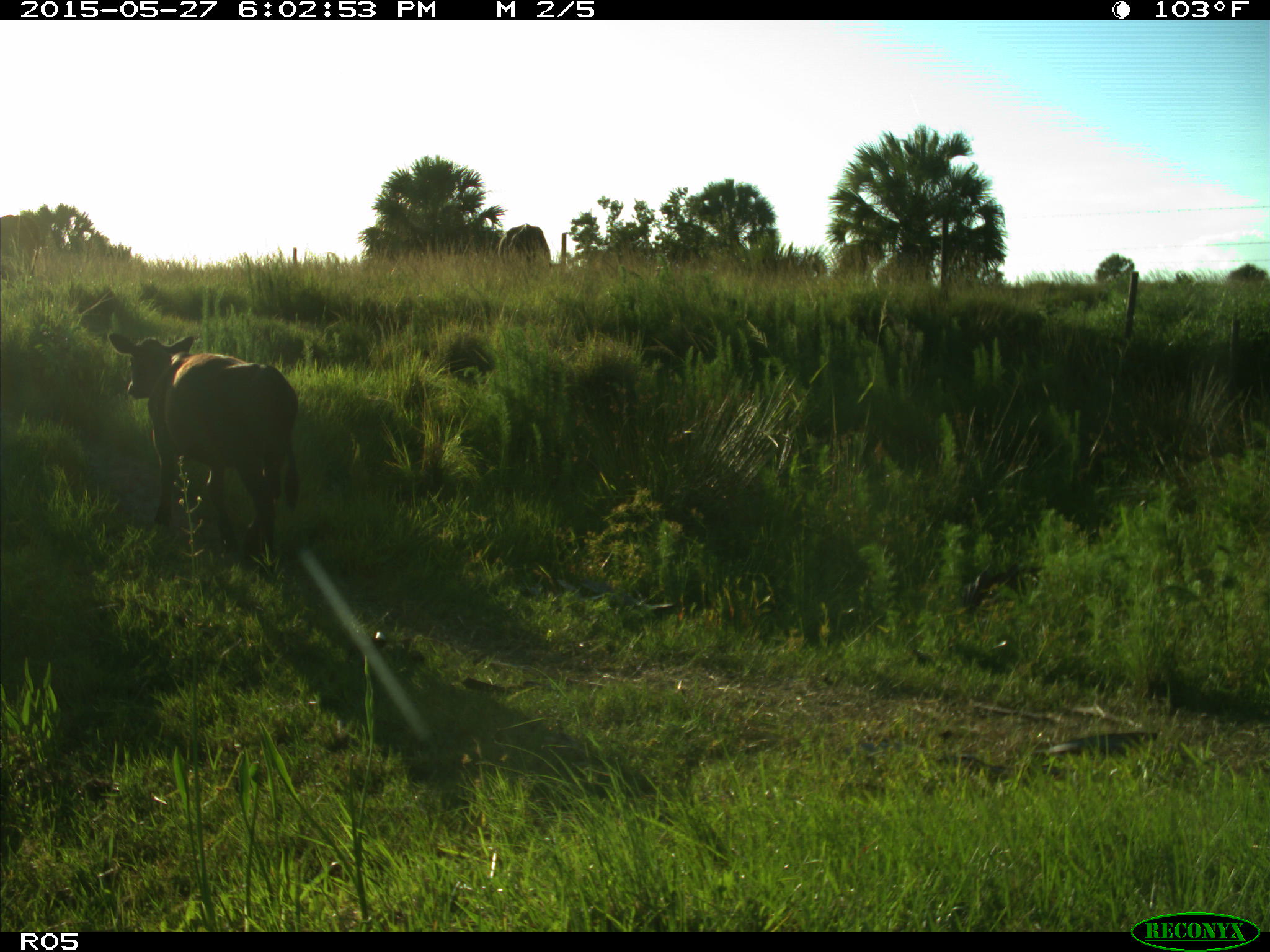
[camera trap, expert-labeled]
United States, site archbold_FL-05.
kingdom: Animalia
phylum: Chordata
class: Mammalia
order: Artiodactyla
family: Bovidae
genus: Bos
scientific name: Bos taurus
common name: domestic cow